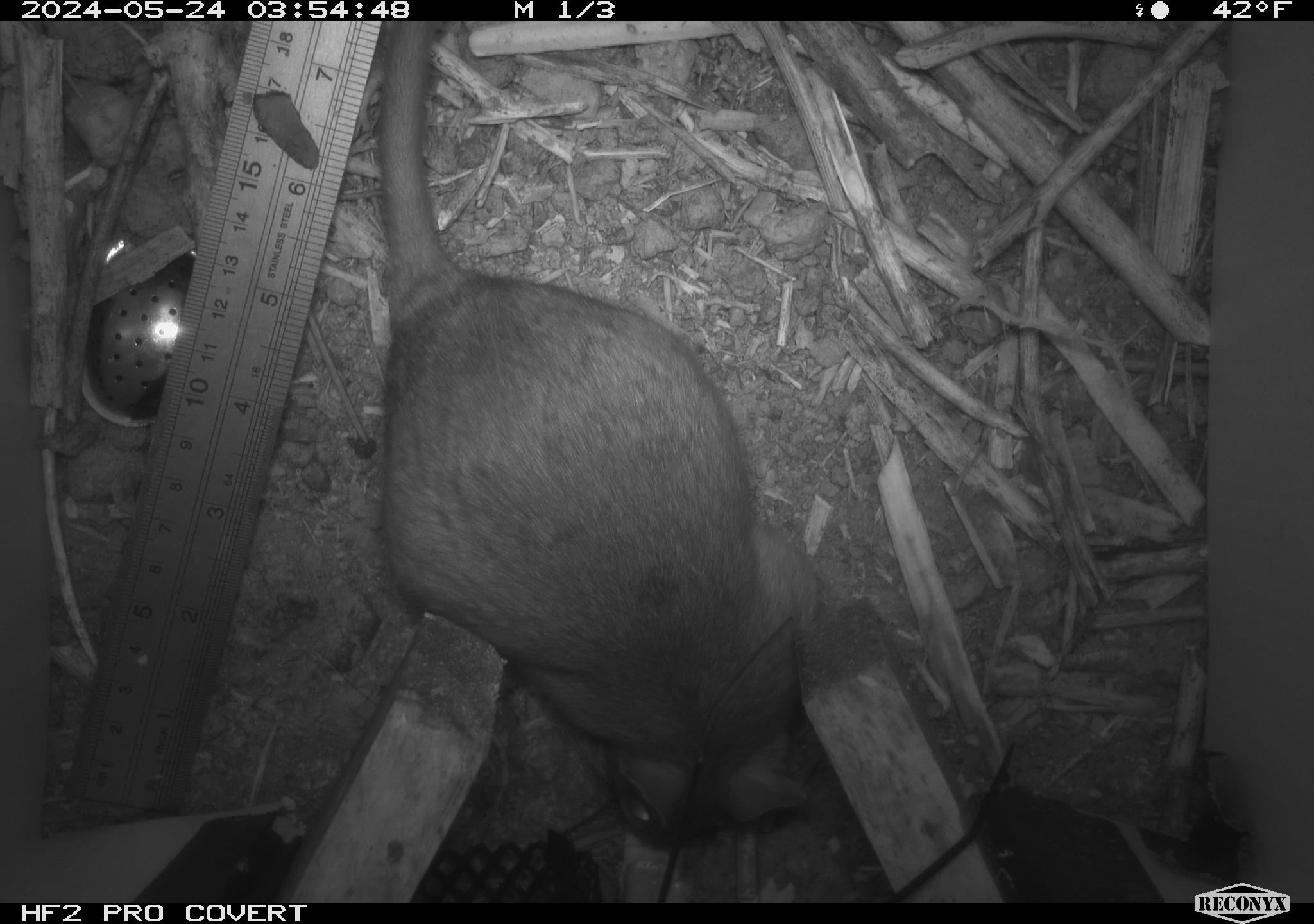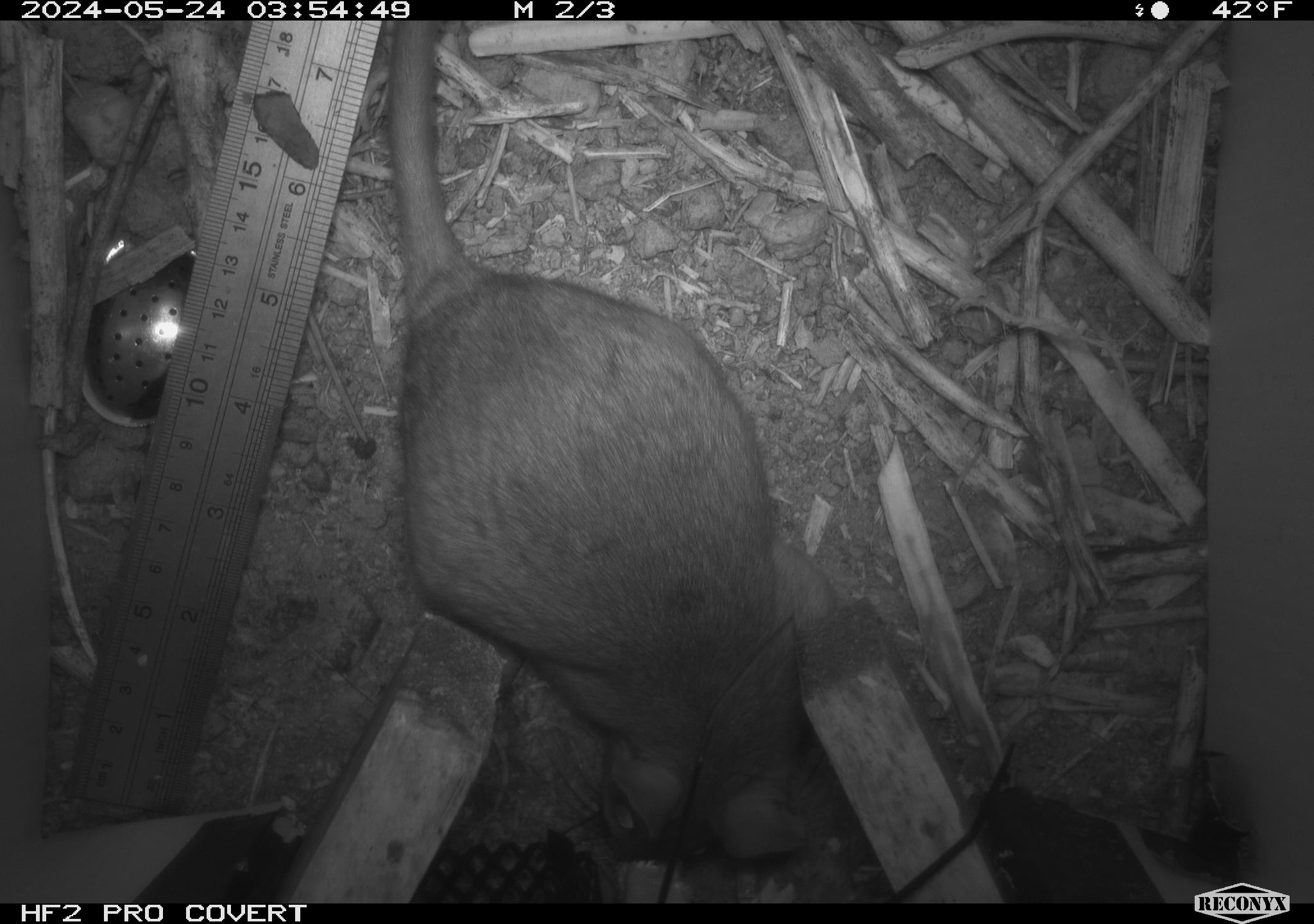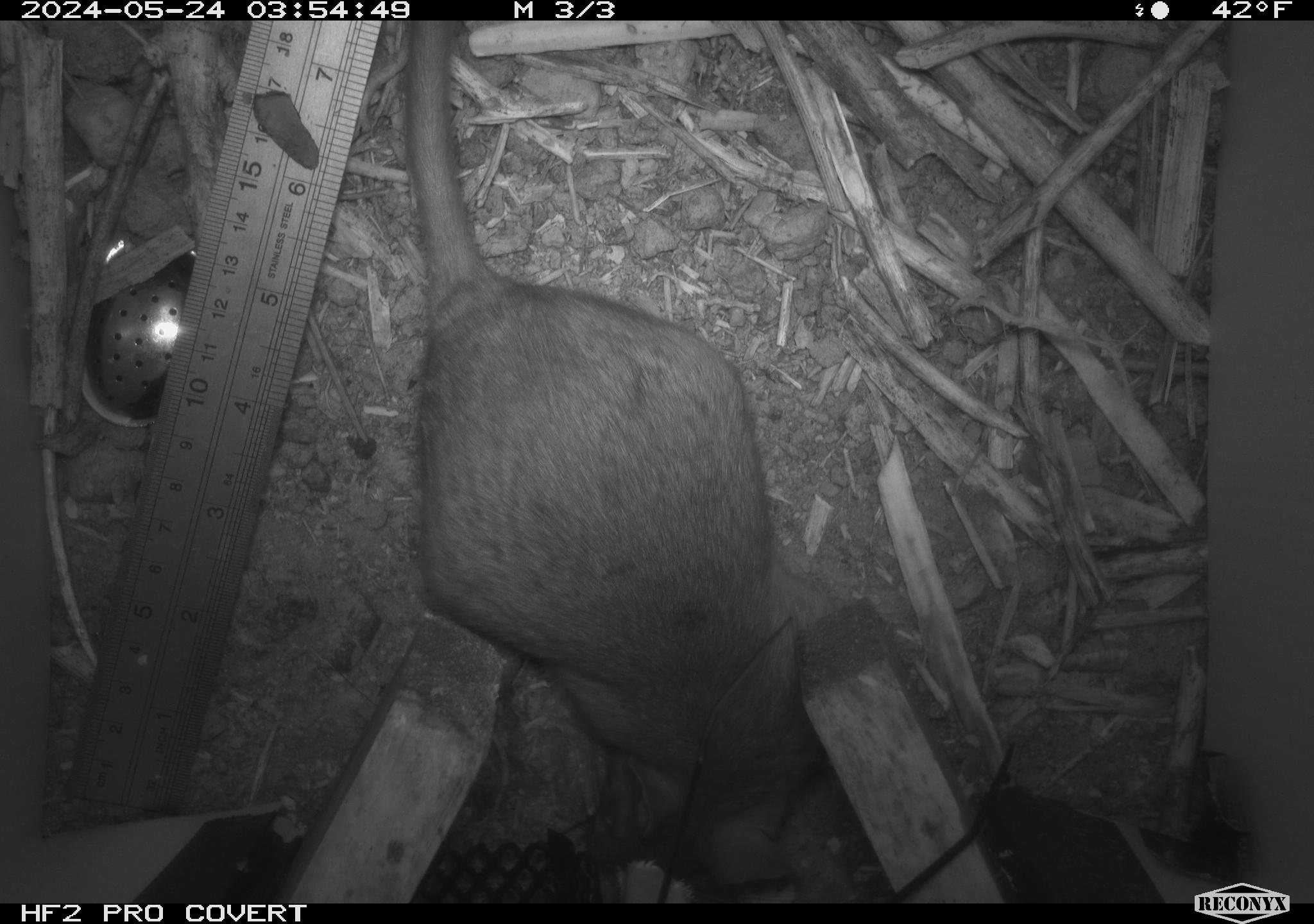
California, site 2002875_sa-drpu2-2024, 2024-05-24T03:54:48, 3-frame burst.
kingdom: Animalia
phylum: Chordata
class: Mammalia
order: Rodentia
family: Cricetidae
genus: Neotoma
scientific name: Neotoma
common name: pack rat or woodrat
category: neotoma species